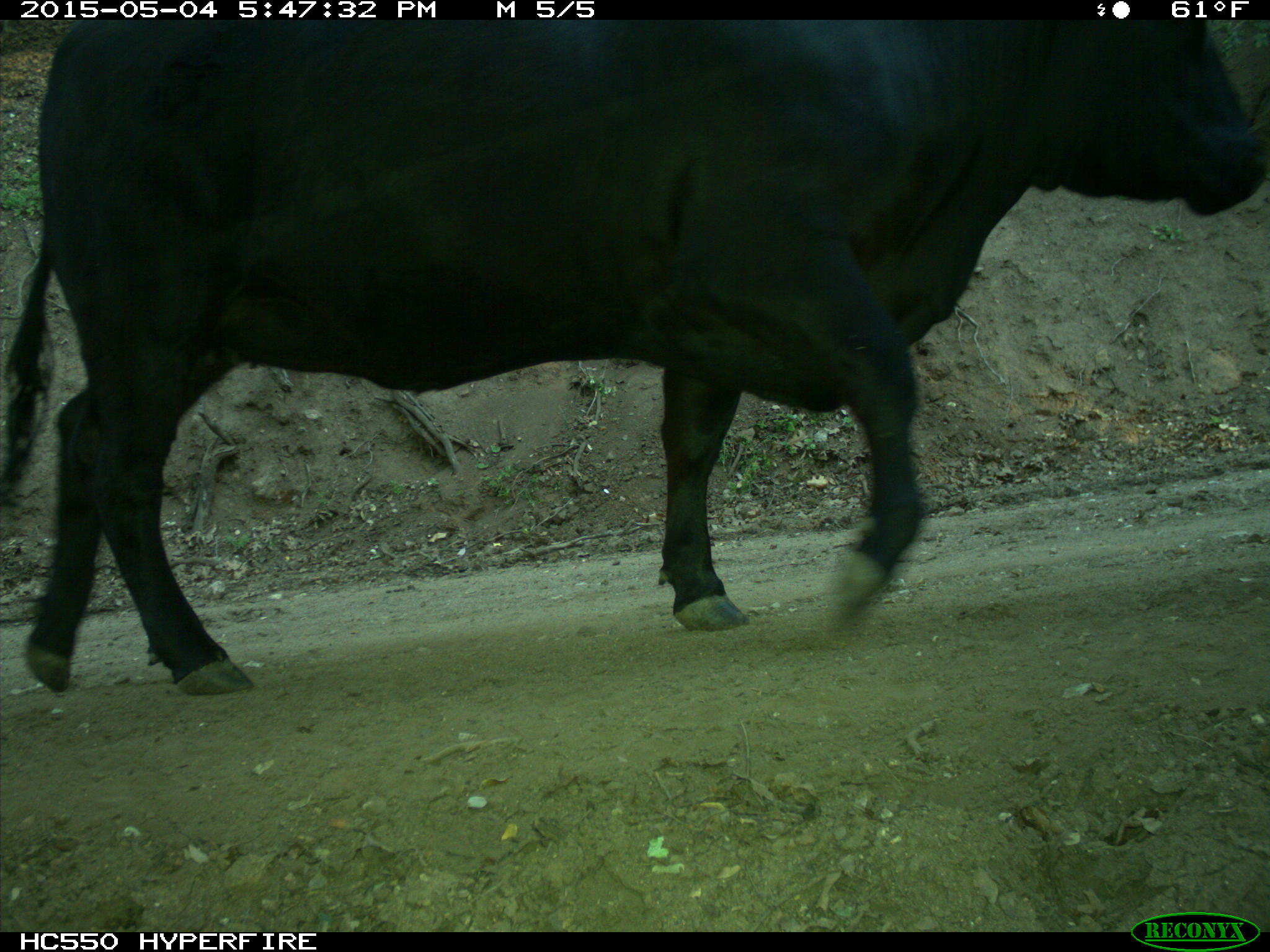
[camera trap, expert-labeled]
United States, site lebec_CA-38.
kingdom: Animalia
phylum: Chordata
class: Mammalia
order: Artiodactyla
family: Bovidae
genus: Bos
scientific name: Bos taurus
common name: domestic cow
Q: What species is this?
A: Bos taurus (domestic cow).